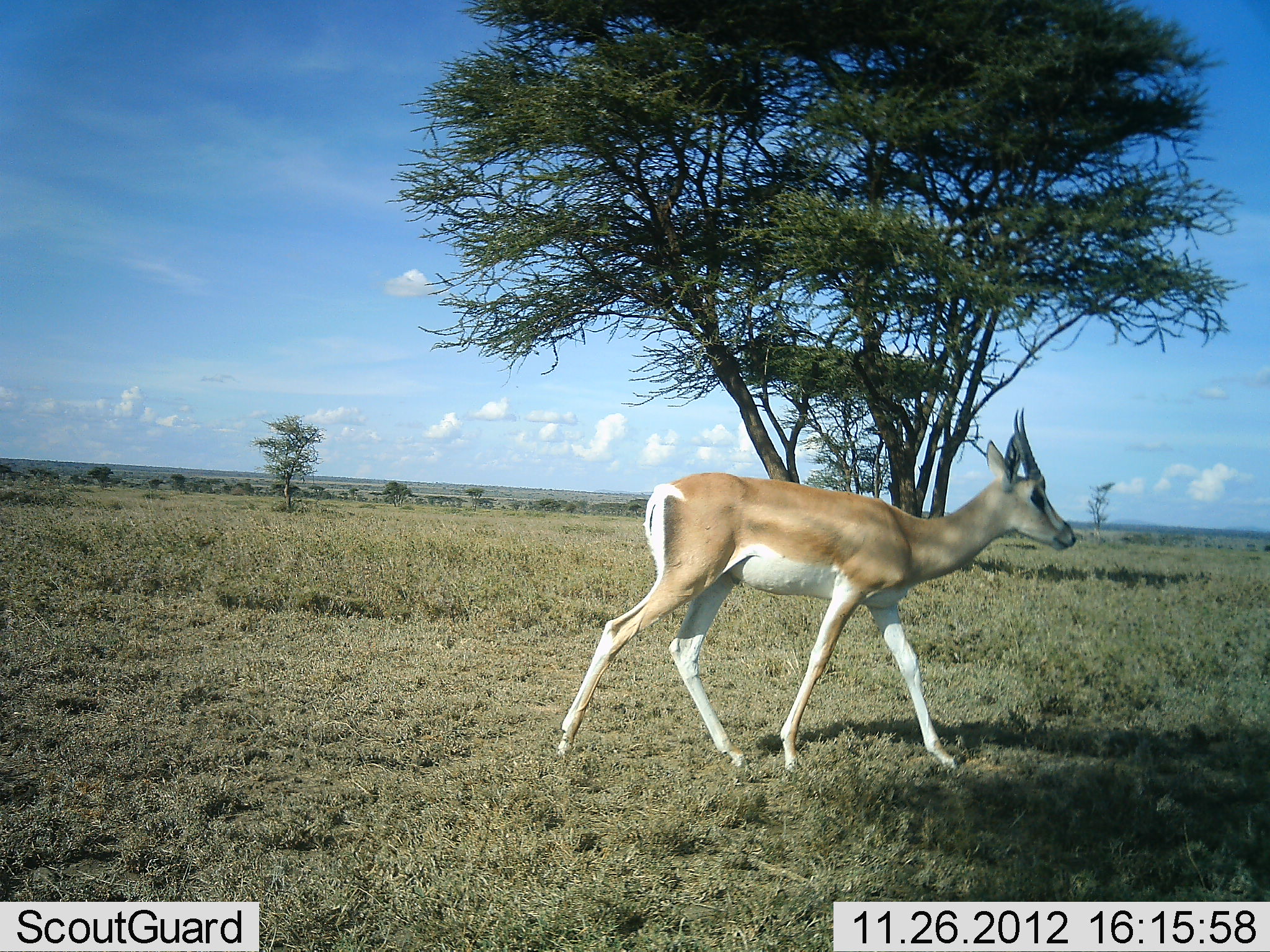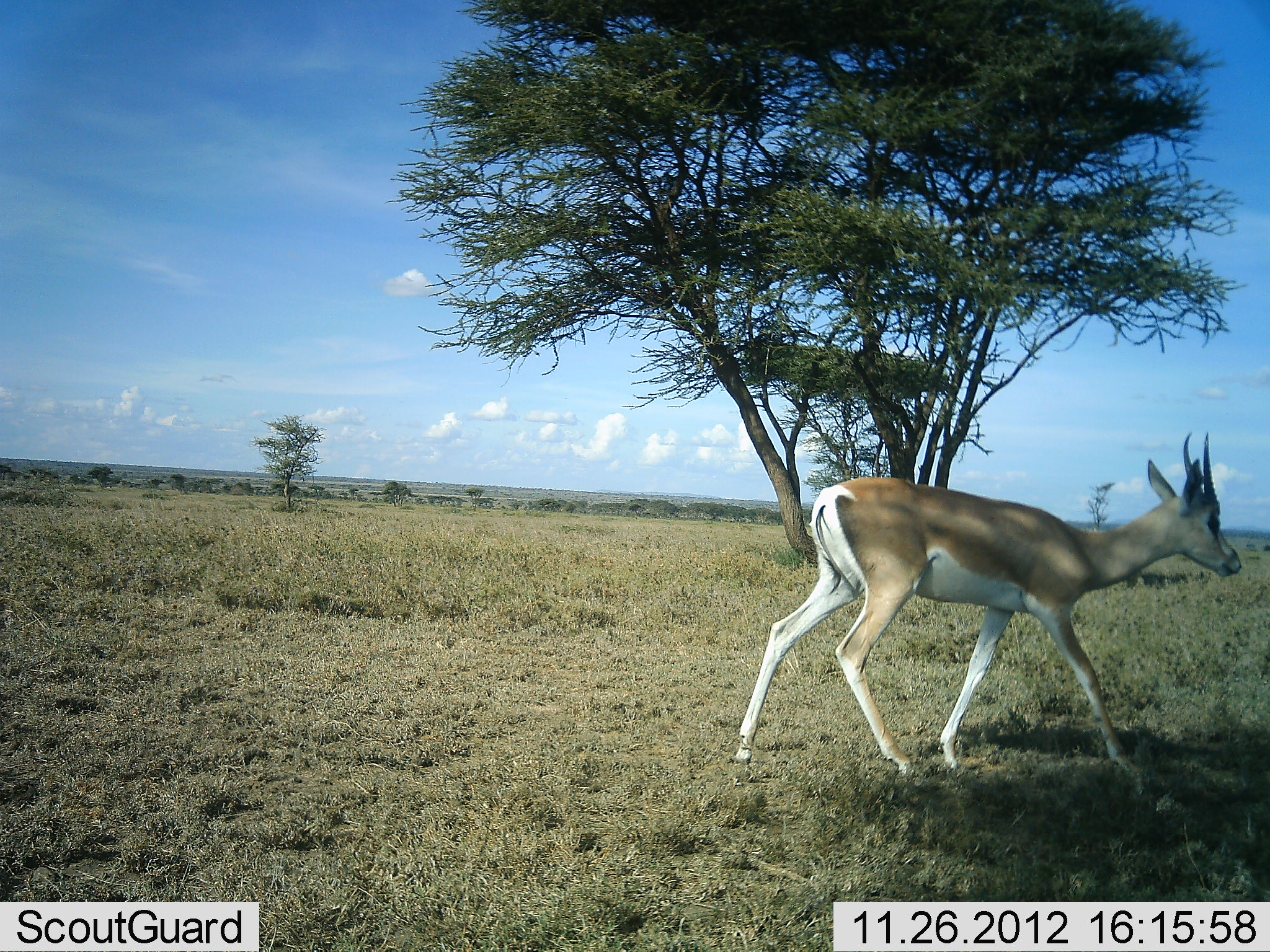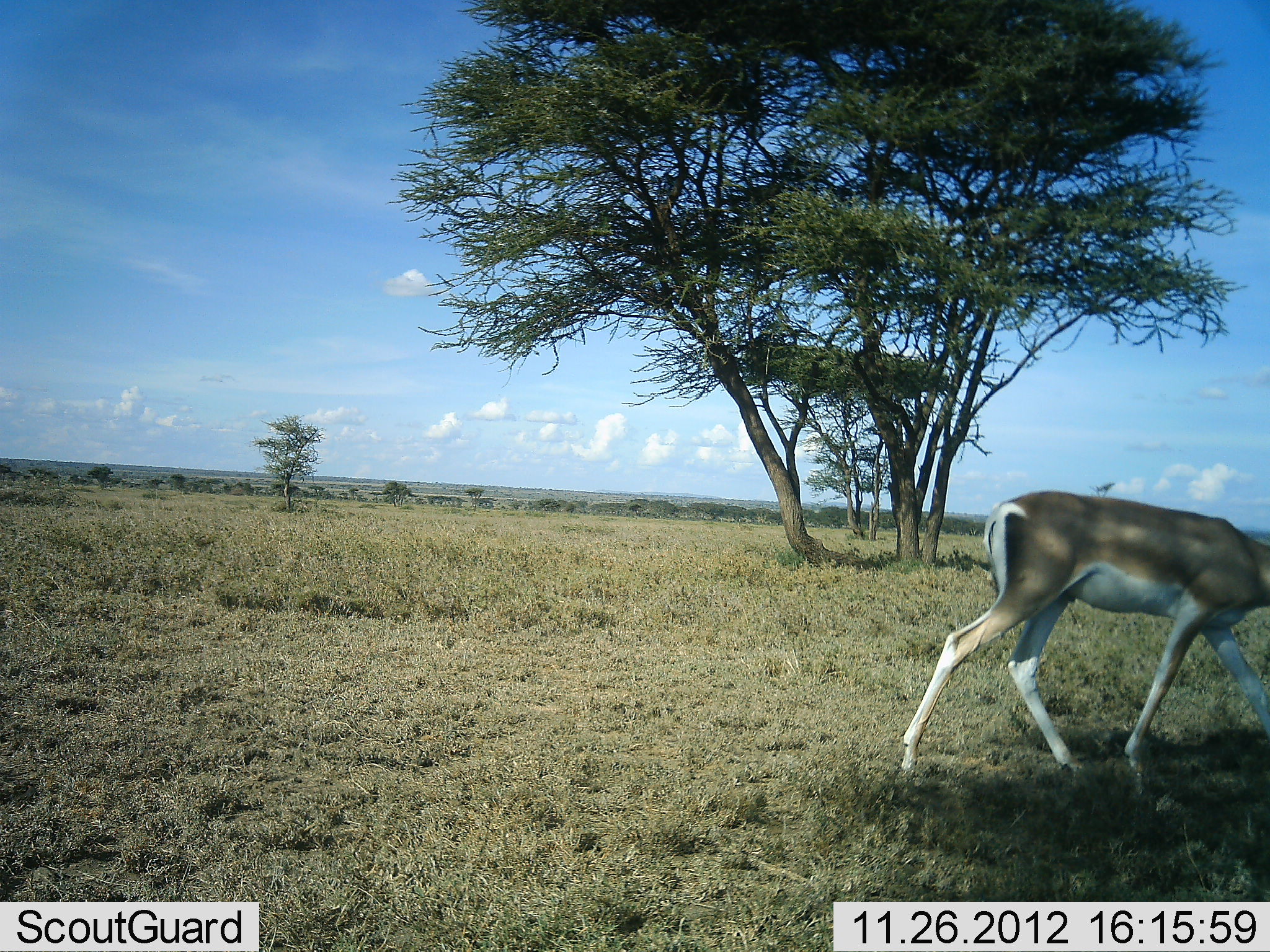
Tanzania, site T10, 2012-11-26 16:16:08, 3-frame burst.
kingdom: Animalia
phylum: Chordata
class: Mammalia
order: Artiodactyla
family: Bovidae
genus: Nanger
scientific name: Nanger granti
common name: grant's gazelle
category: gazellegrants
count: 1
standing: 0%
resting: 0%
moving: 100%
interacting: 0%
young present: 0%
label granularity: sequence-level